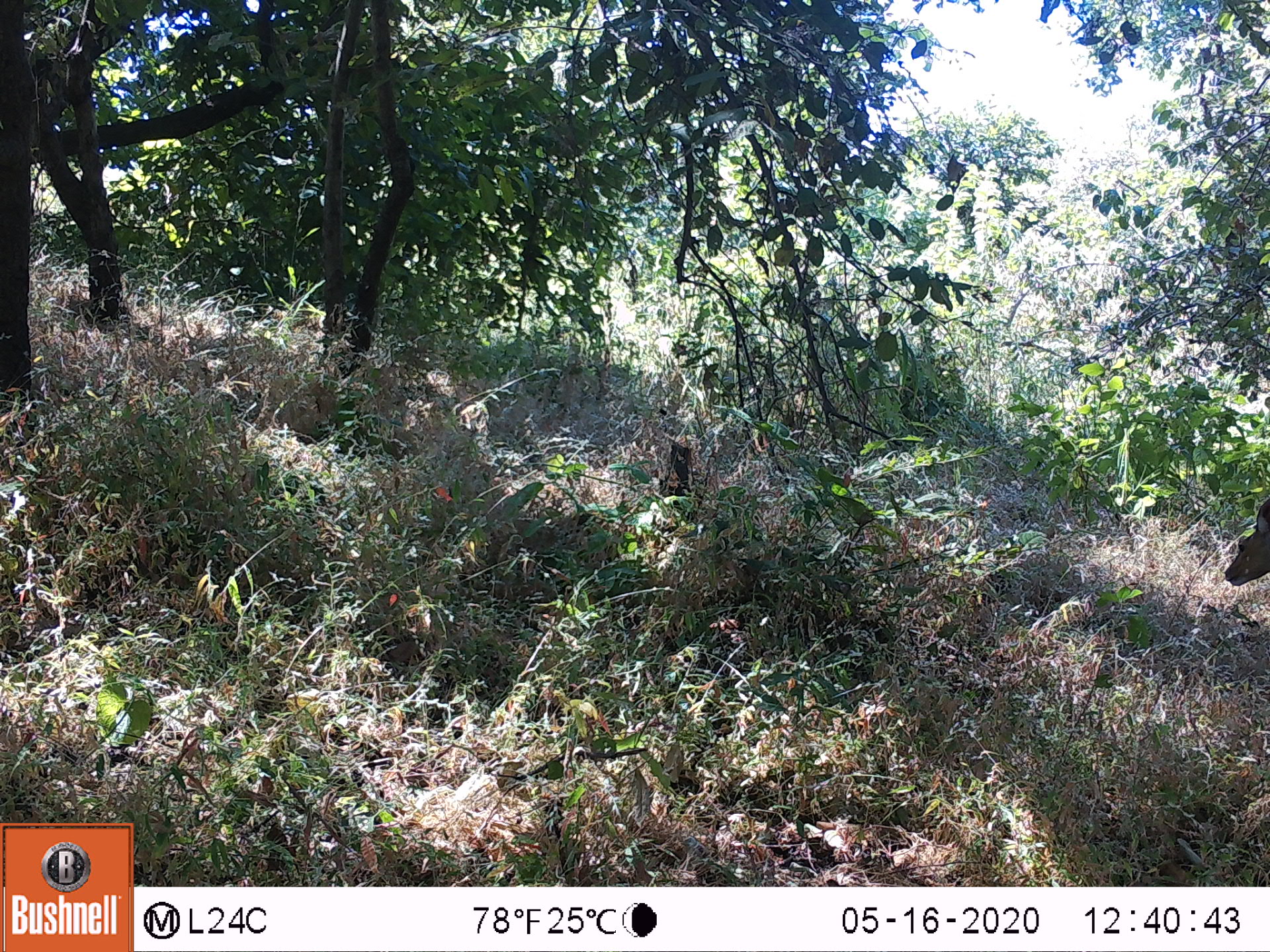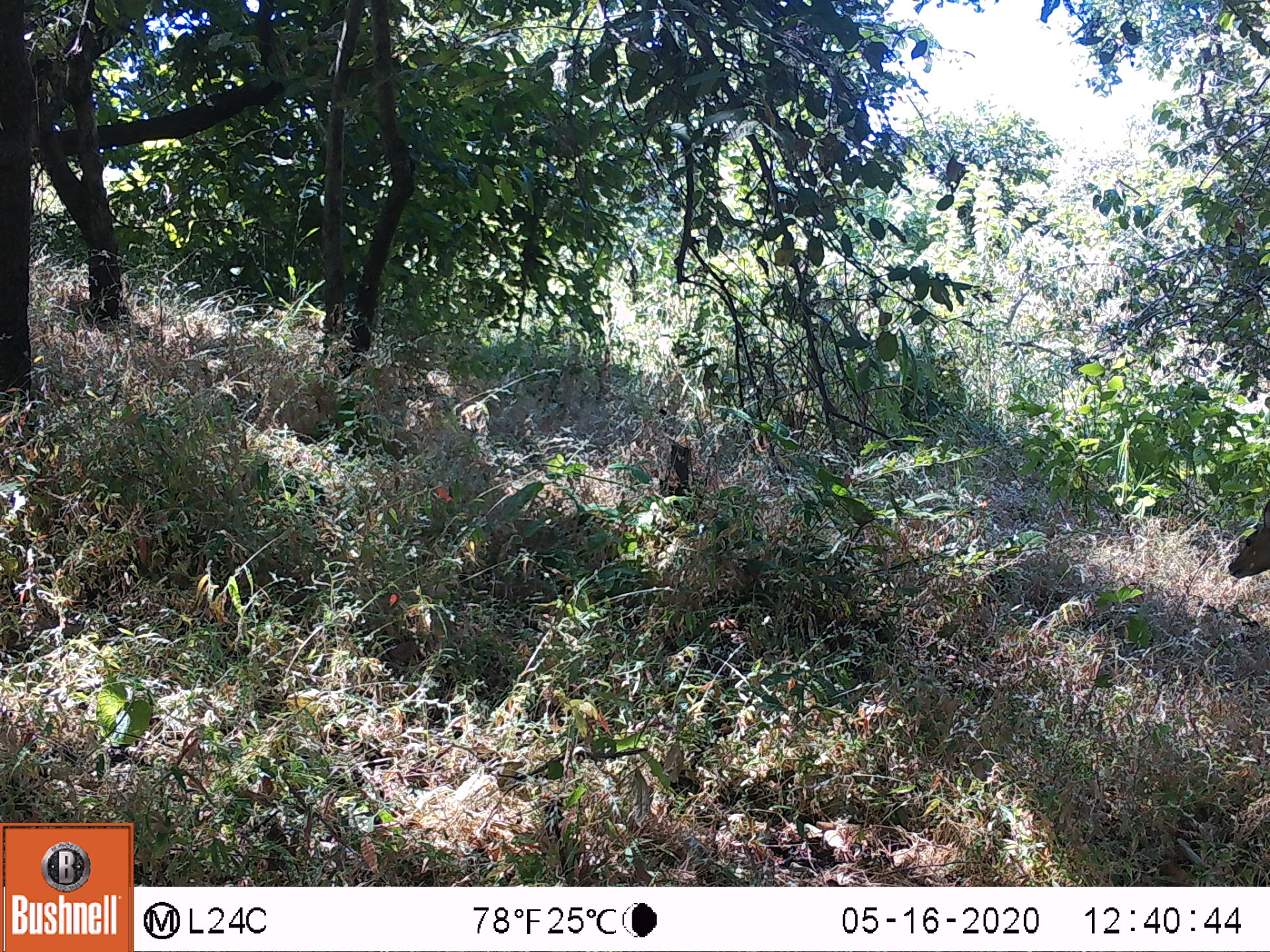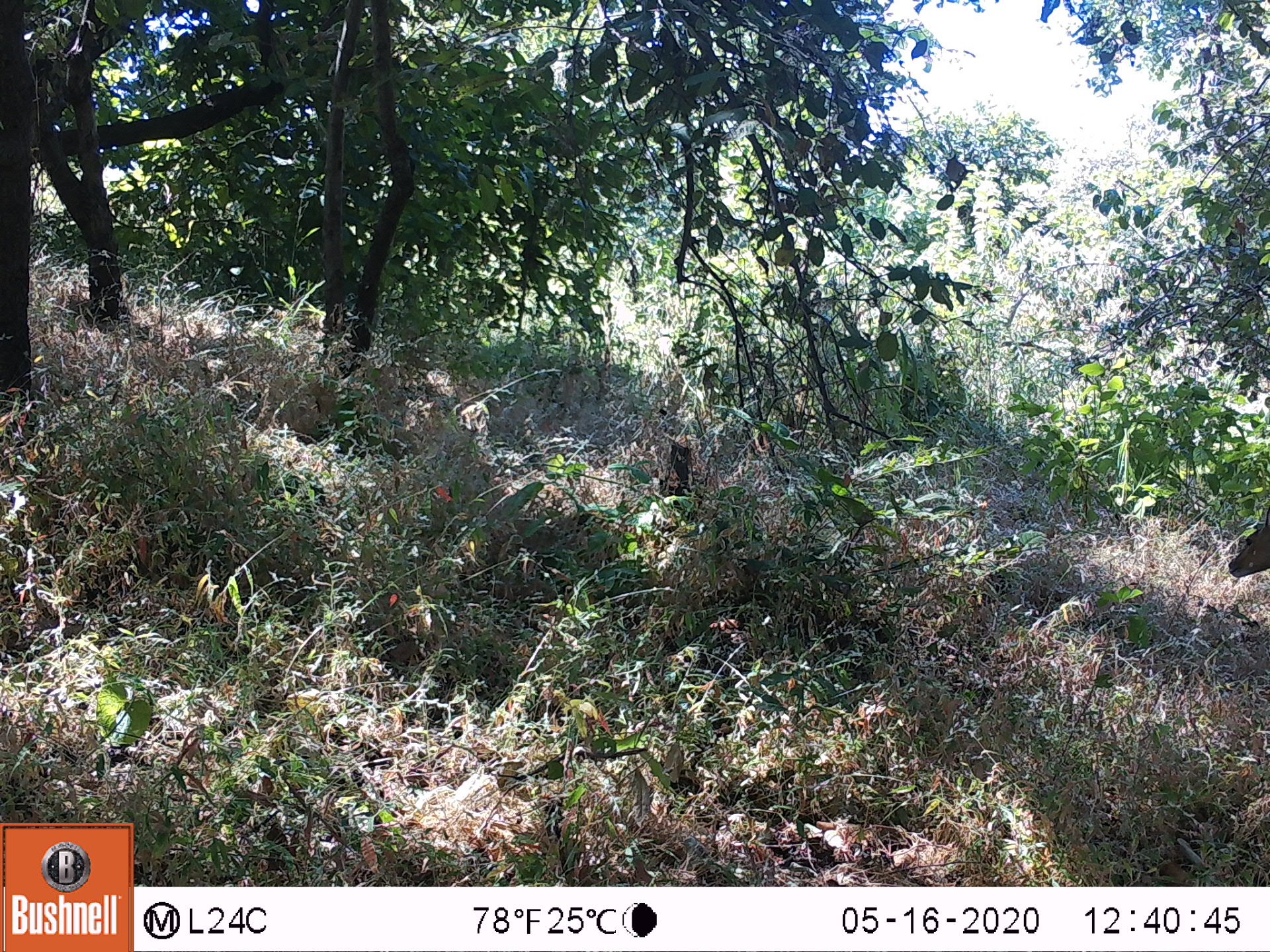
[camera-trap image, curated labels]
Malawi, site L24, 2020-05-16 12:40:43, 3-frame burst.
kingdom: Animalia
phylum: Chordata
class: Mammalia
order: Artiodactyla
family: Bovidae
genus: Tragelaphus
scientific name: Tragelaphus sylvaticus sylvaticus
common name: cape bushbuck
Cape bushbuck (Tragelaphus sylvaticus sylvaticus), count 1.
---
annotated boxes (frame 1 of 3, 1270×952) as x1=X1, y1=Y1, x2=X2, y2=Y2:
cape bushbuck: x1=1218, y1=492, x2=1269, y2=594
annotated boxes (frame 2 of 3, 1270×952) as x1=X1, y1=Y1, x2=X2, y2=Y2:
cape bushbuck: x1=1226, y1=492, x2=1269, y2=591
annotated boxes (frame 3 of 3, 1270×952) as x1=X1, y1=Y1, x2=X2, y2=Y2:
cape bushbuck: x1=1223, y1=503, x2=1269, y2=582